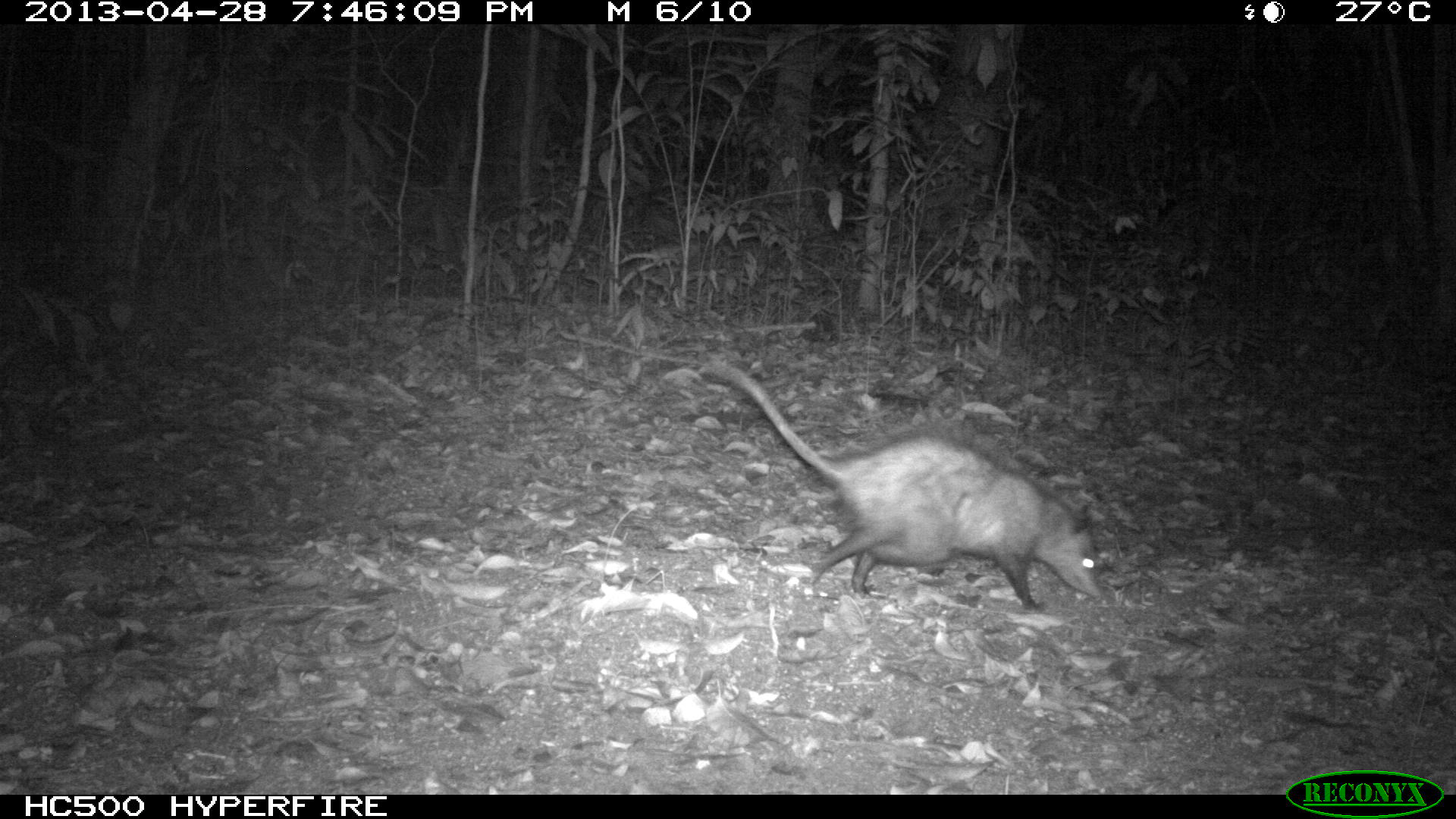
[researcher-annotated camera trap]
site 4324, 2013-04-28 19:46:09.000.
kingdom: Animalia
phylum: Chordata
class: Mammalia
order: Didelphimorphia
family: Didelphidae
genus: Didelphis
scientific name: Didelphis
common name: american opossums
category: didelphis sp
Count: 1.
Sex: female.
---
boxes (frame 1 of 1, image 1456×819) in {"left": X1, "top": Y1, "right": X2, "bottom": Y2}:
didelphis sp: {"left": 699, "top": 356, "right": 1102, "bottom": 609}